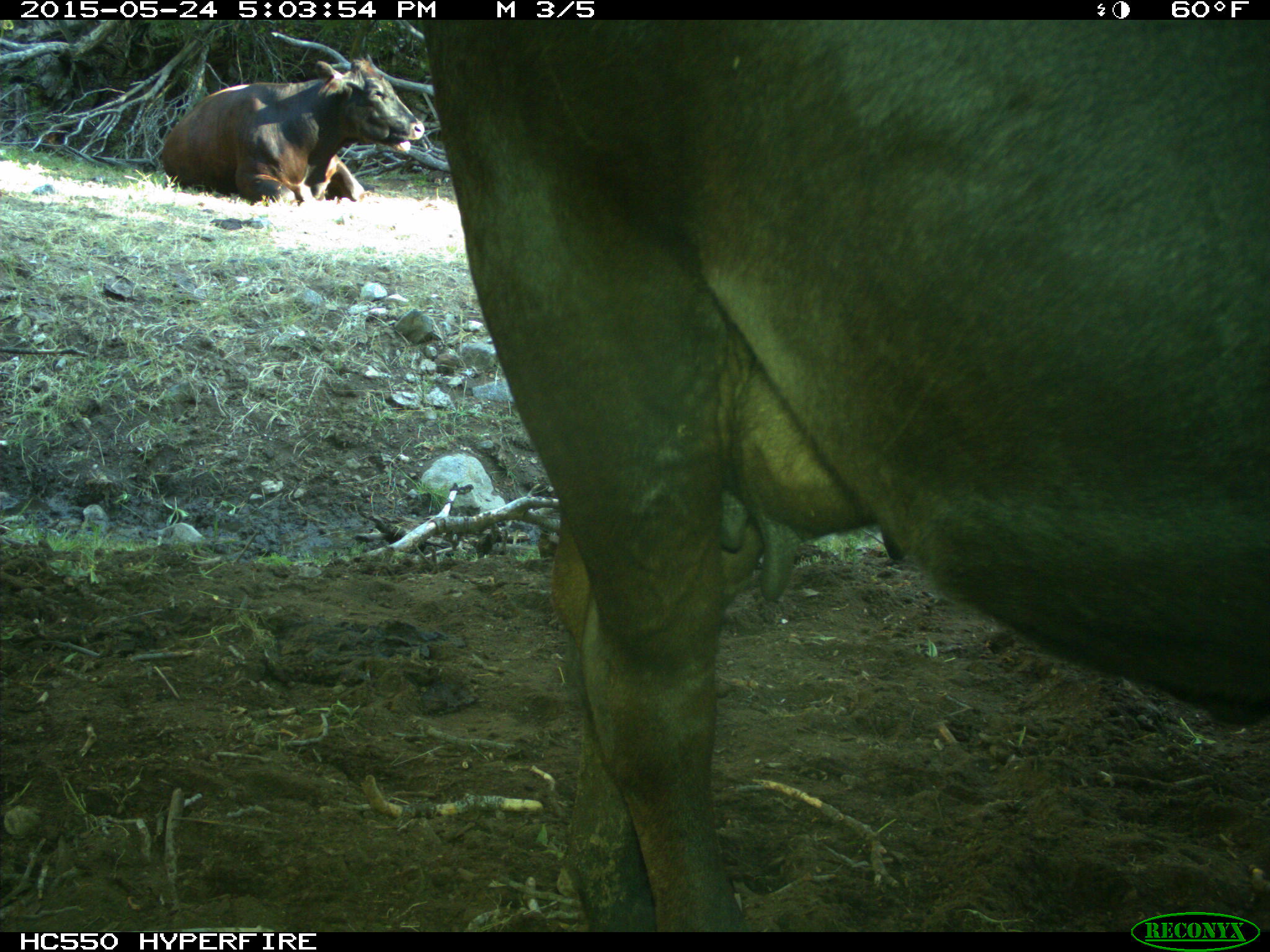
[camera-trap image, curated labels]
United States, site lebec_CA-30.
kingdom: Animalia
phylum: Chordata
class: Mammalia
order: Artiodactyla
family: Bovidae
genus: Bos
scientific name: Bos taurus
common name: domestic cow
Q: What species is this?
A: Bos taurus (domestic cow).